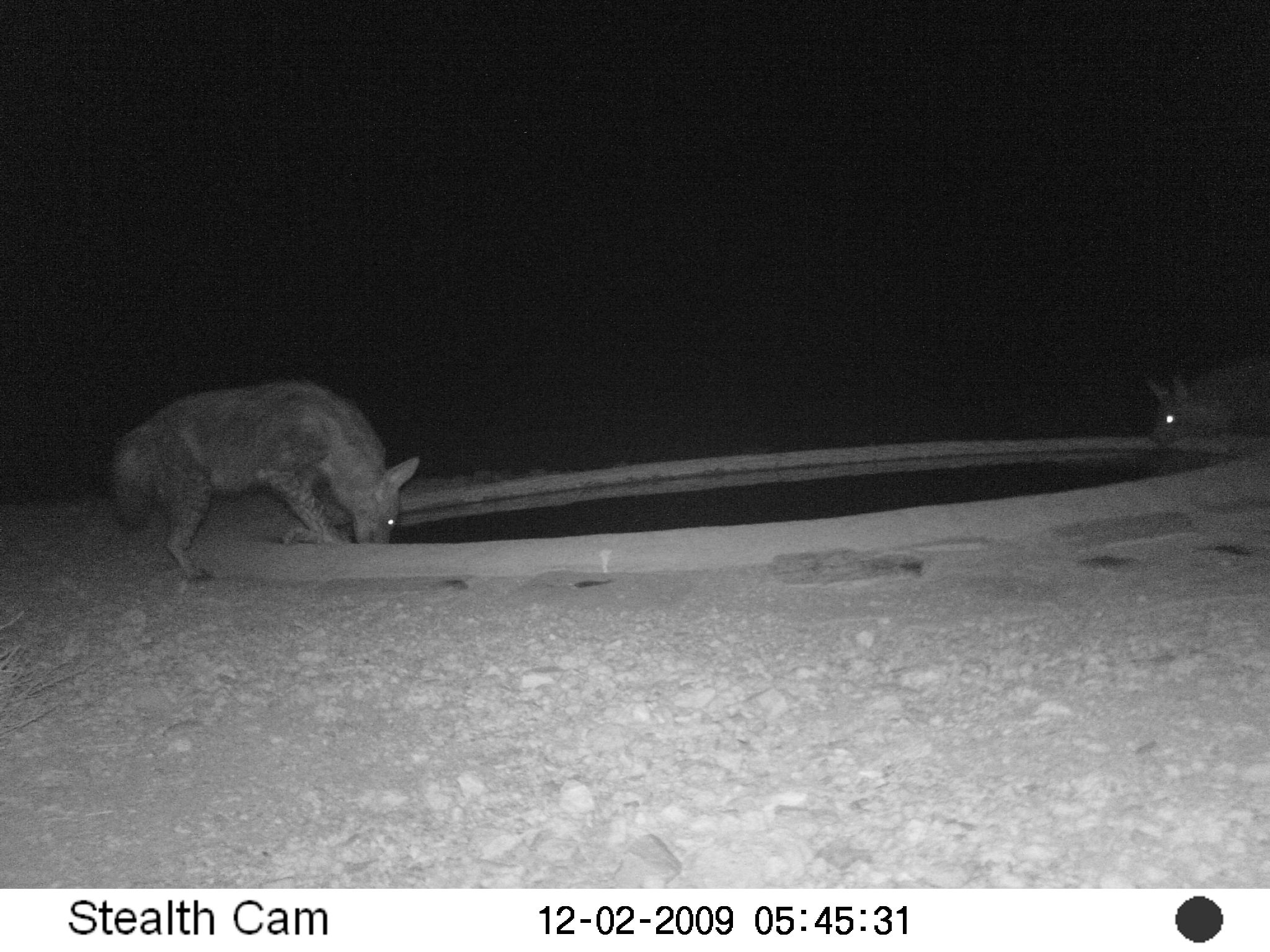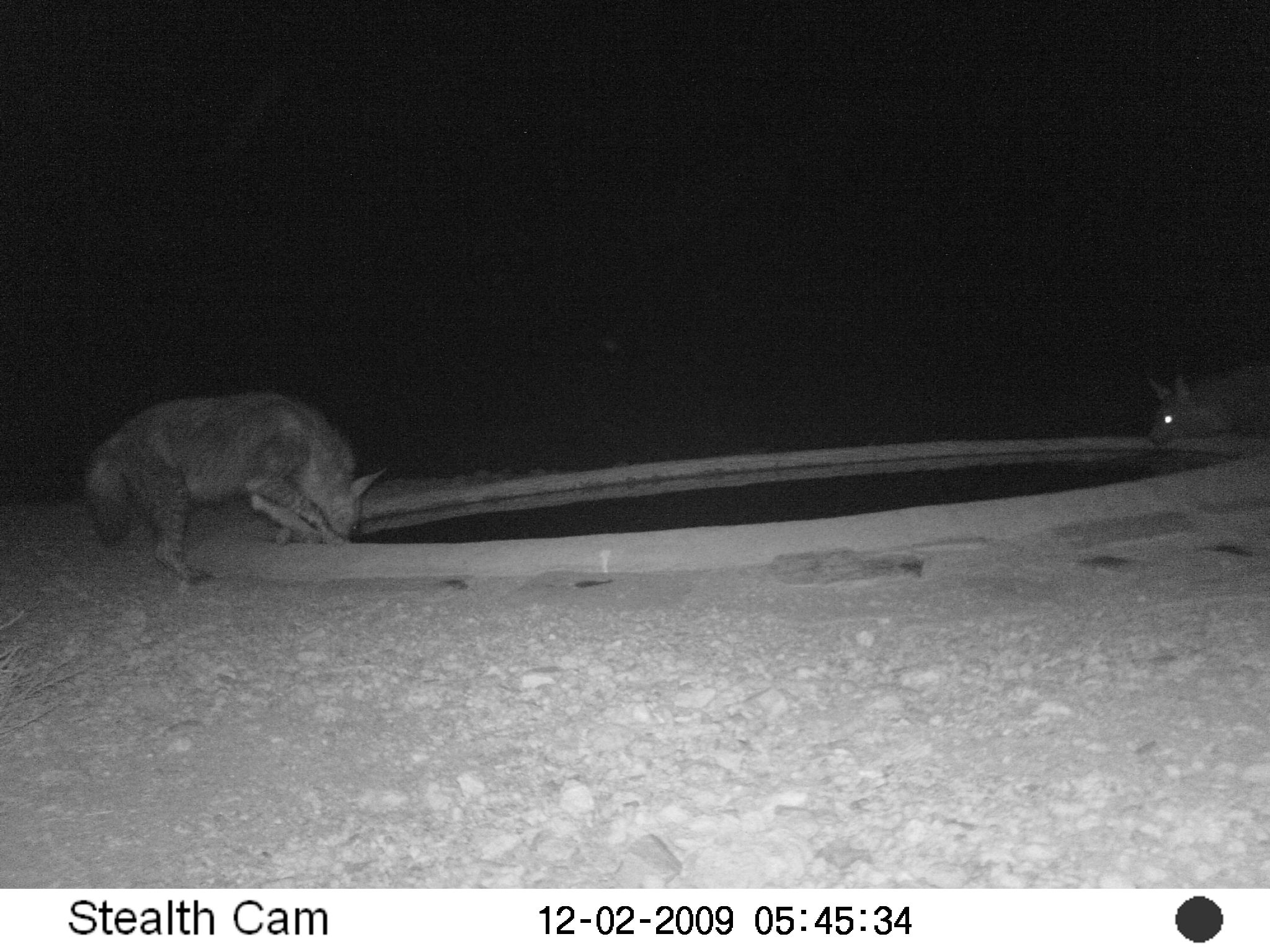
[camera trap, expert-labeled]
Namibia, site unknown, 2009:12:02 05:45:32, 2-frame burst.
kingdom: Animalia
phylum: Chordata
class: Mammalia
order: Carnivora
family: Hyaenidae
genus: Parahyaena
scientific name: Parahyaena brunnea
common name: brown hyena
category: hyaena brunnea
Hyaena brunnea (brown hyena) (Parahyaena brunnea).